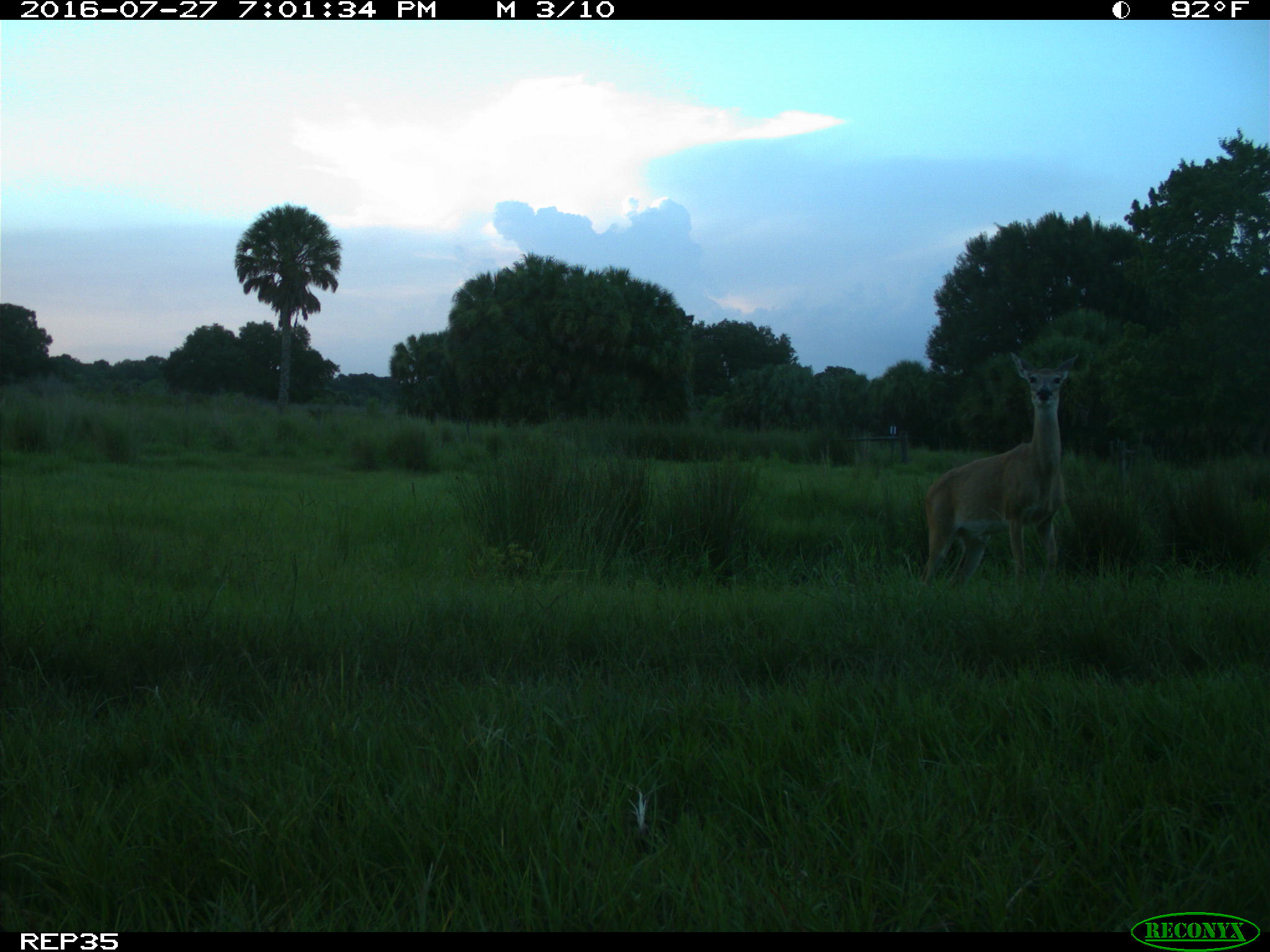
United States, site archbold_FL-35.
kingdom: Animalia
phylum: Chordata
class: Mammalia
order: Artiodactyla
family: Cervidae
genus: Odocoileus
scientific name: Odocoileus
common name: deer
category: unidentified deer